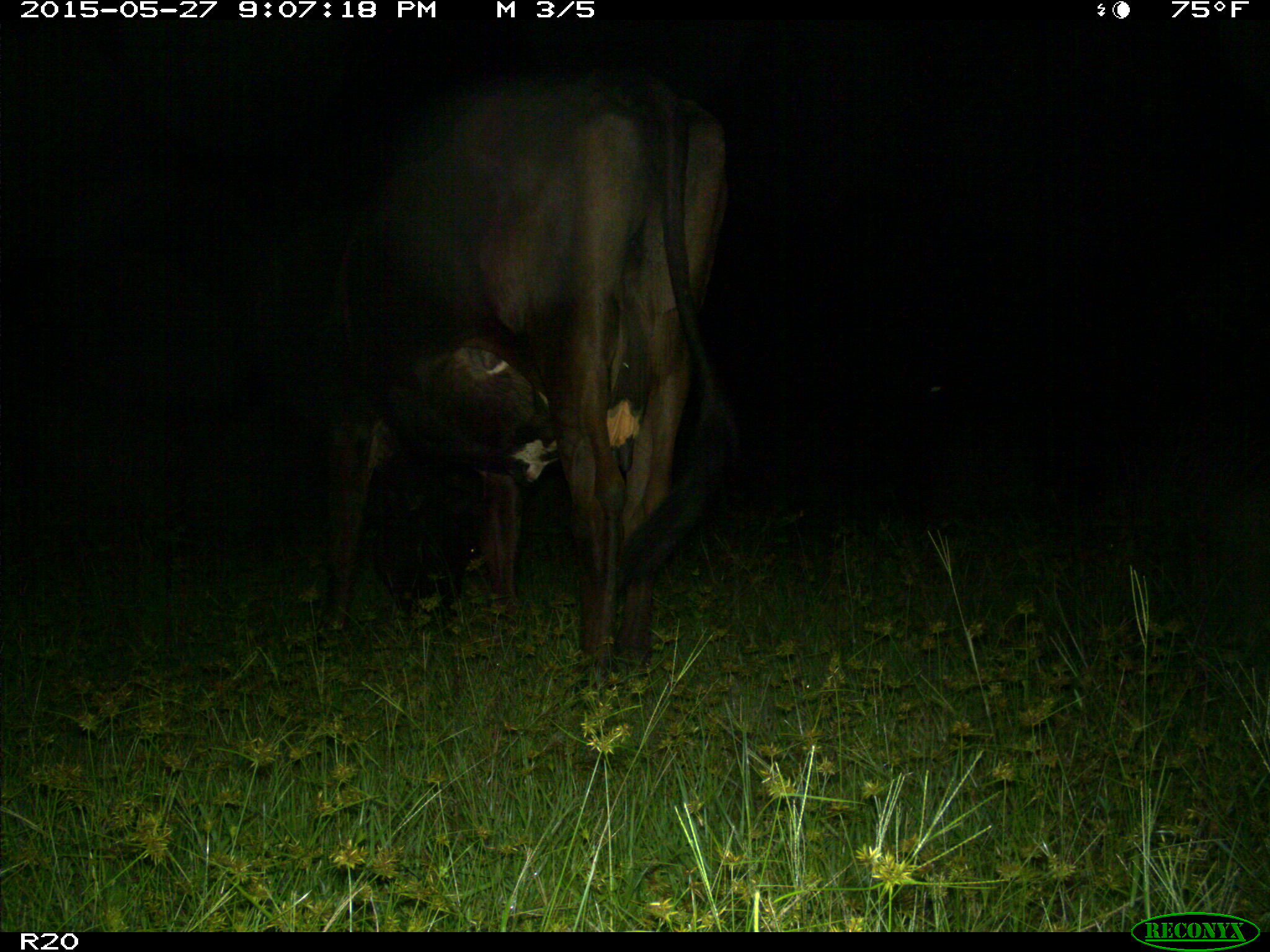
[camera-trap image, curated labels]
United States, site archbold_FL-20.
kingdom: Animalia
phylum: Chordata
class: Mammalia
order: Artiodactyla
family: Bovidae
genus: Bos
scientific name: Bos taurus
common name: domestic cow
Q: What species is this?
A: Bos taurus (domestic cow).